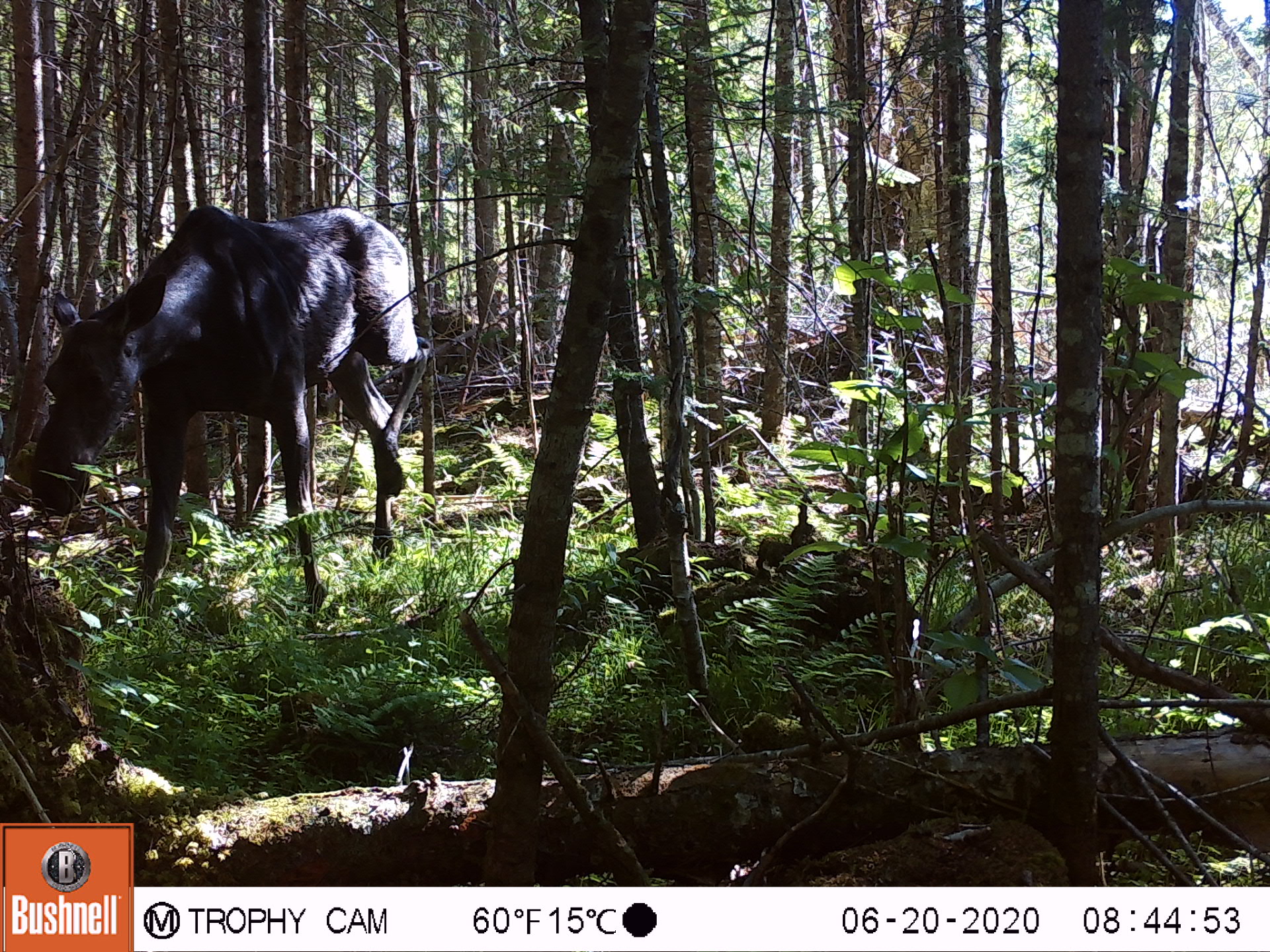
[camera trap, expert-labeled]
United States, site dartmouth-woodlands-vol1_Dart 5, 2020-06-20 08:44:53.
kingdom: Animalia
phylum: Chordata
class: Mammalia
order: Artiodactyla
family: Cervidae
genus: Alces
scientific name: Alces alces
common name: moose